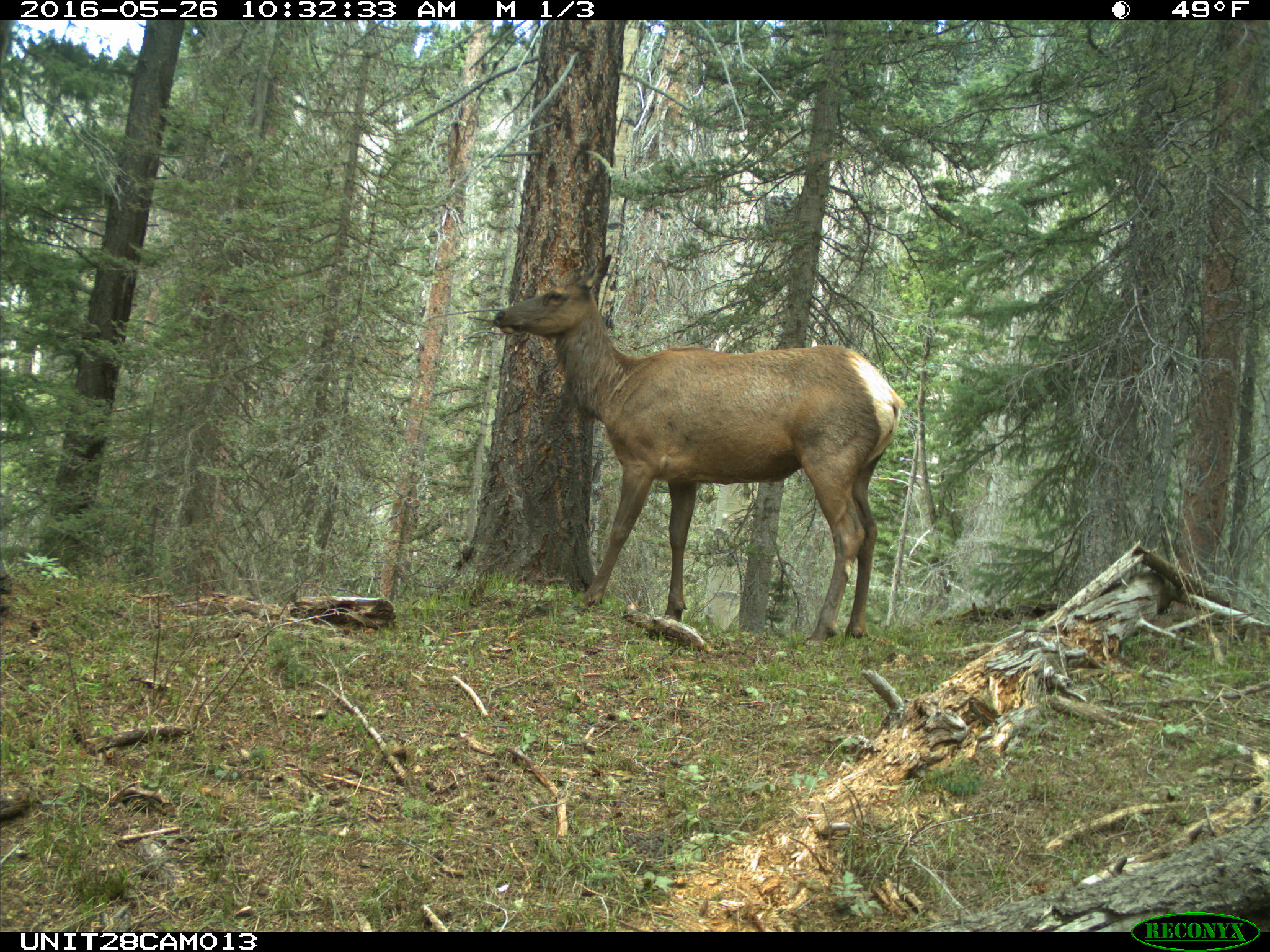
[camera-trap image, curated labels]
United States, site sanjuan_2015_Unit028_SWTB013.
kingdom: Animalia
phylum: Chordata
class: Mammalia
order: Artiodactyla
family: Cervidae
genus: Cervus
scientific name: Cervus elaphus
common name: red deer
Cervus elaphus (red deer).